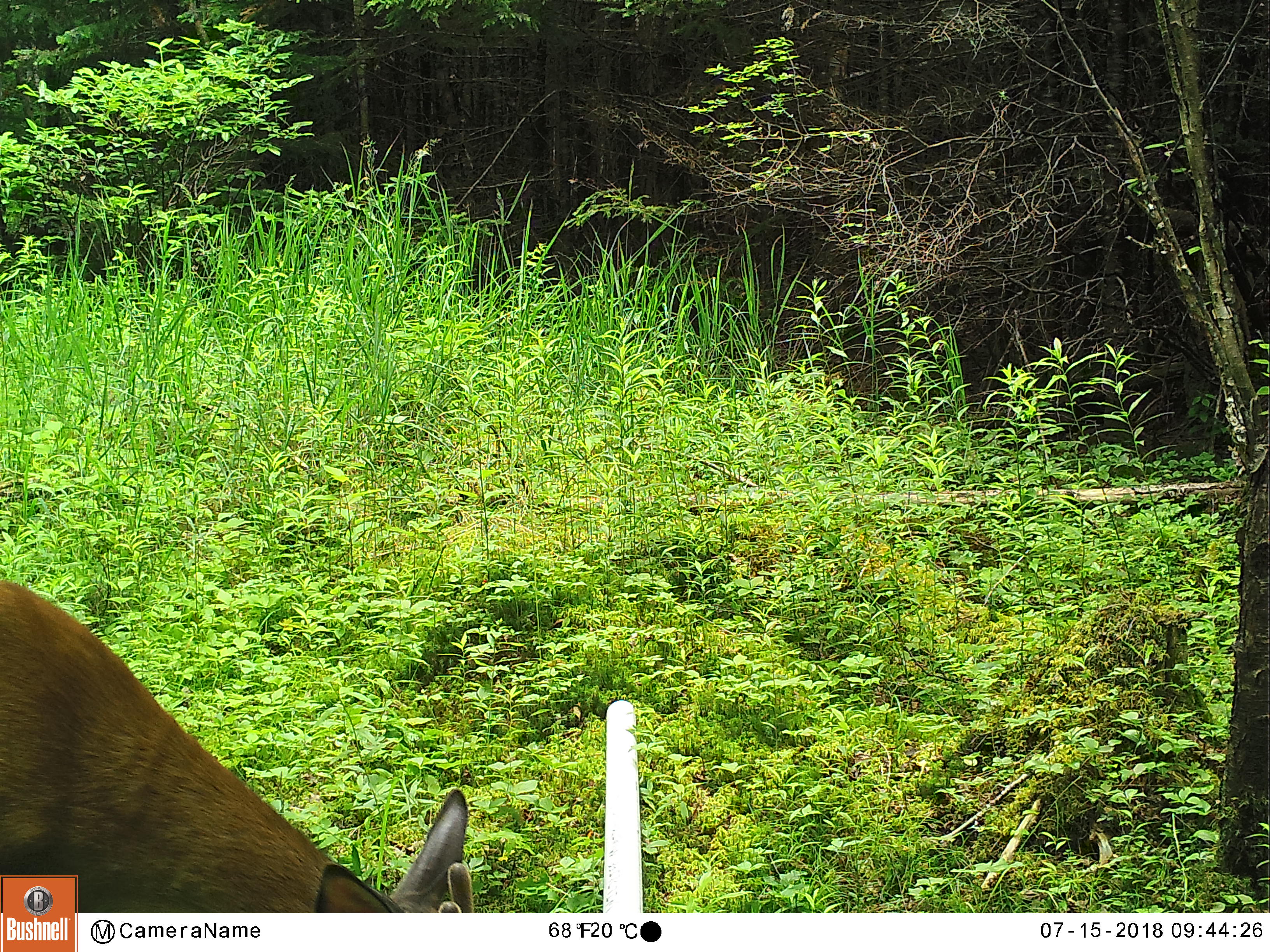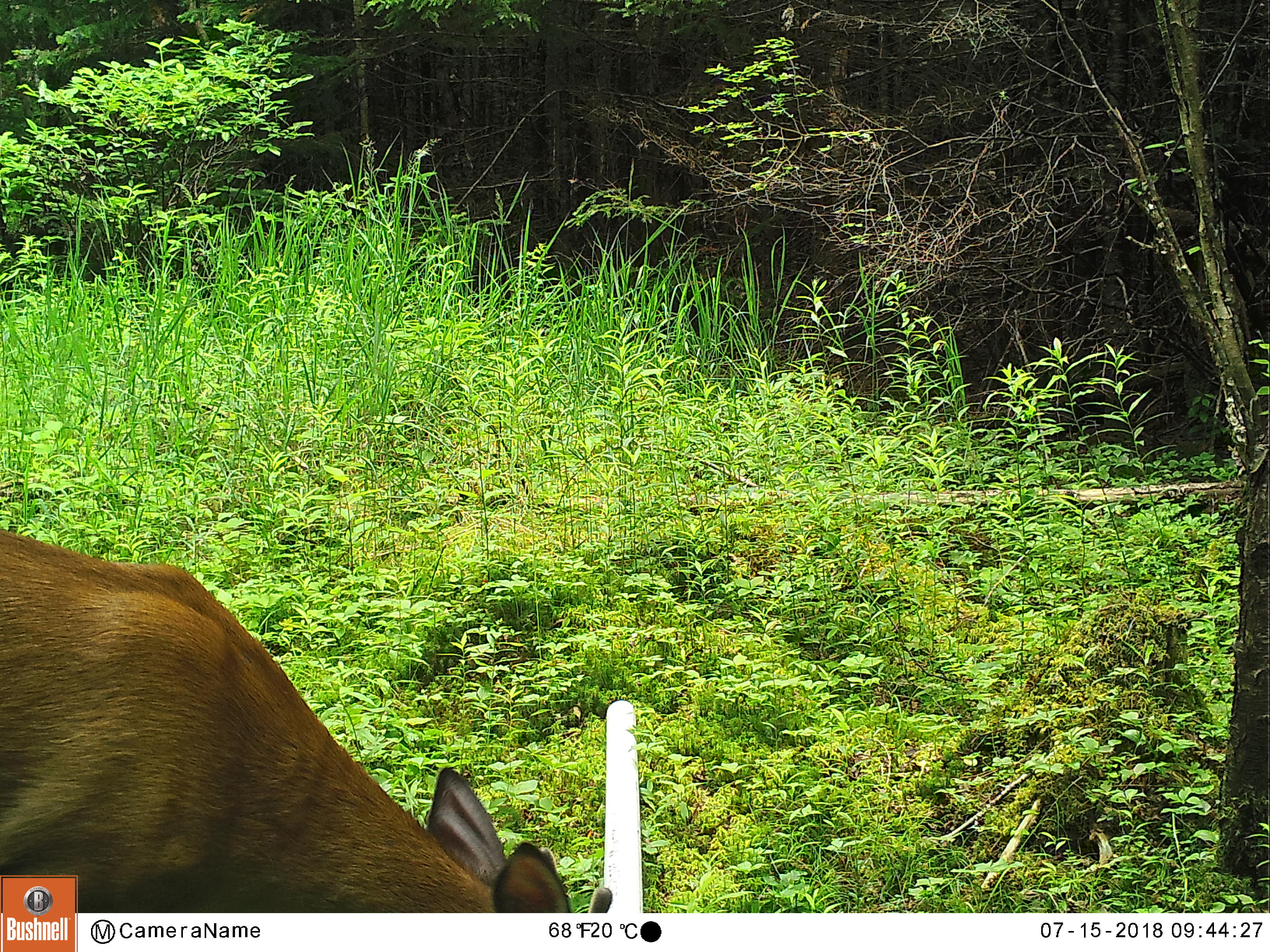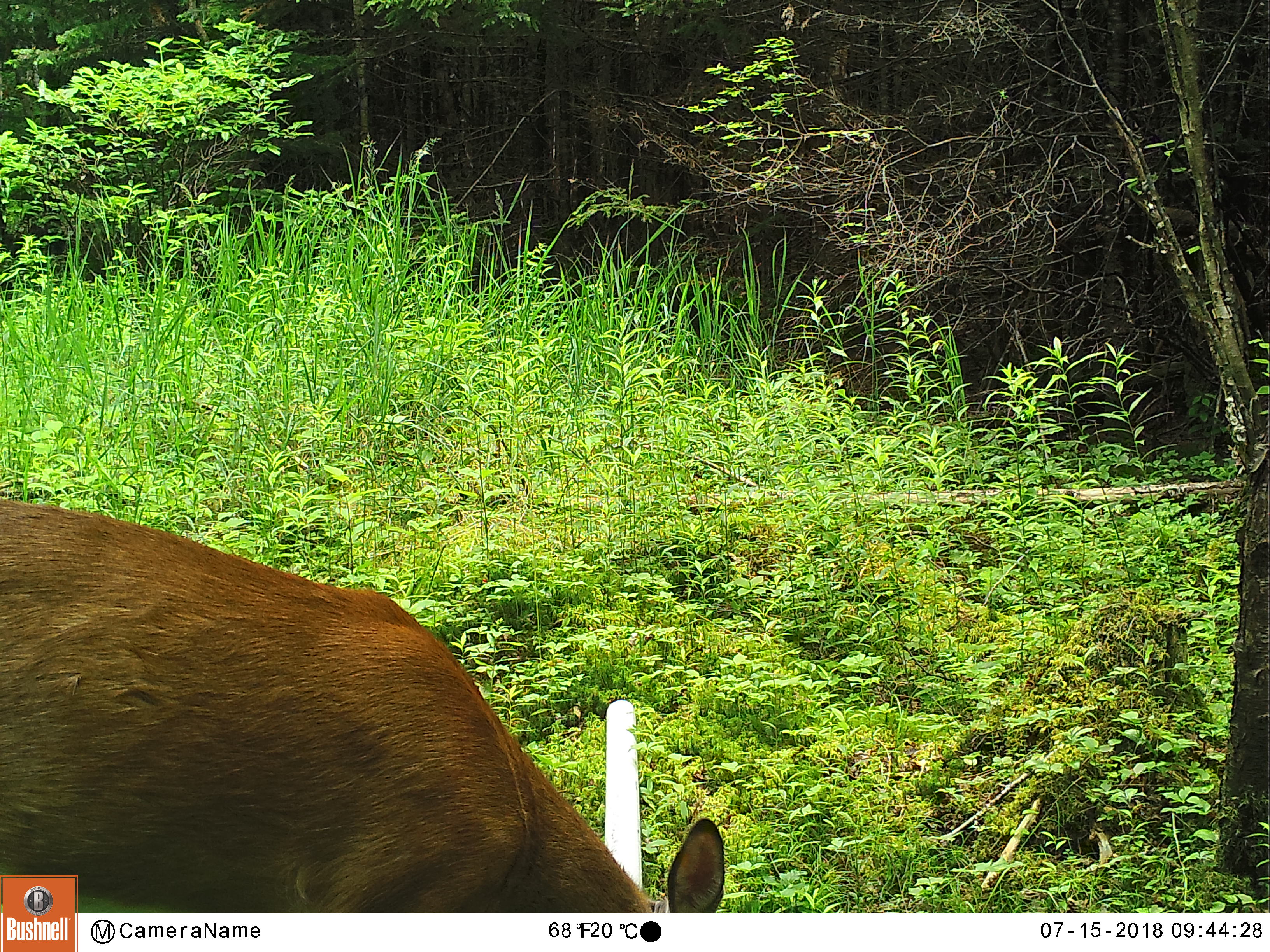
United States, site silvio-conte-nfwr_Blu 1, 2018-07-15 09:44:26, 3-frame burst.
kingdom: Animalia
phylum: Chordata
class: Mammalia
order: Artiodactyla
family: Cervidae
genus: Odocoileus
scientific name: Odocoileus virginianus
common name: white-tailed deer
White-tailed deer (Odocoileus virginianus).